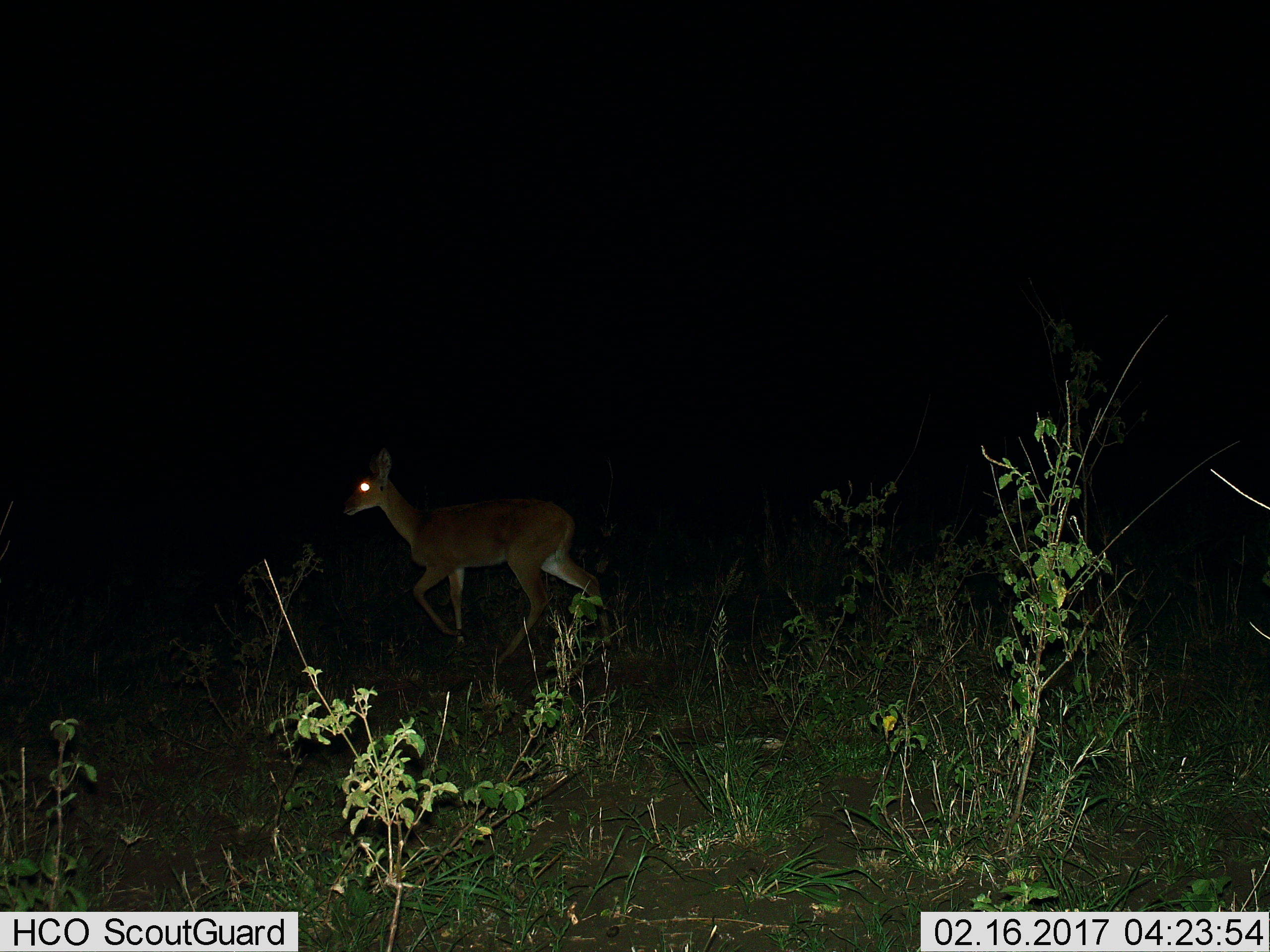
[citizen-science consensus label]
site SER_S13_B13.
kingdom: Animalia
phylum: Chordata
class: Mammalia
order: Artiodactyla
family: Bovidae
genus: Aepyceros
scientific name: Aepyceros melampus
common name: impala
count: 1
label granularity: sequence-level